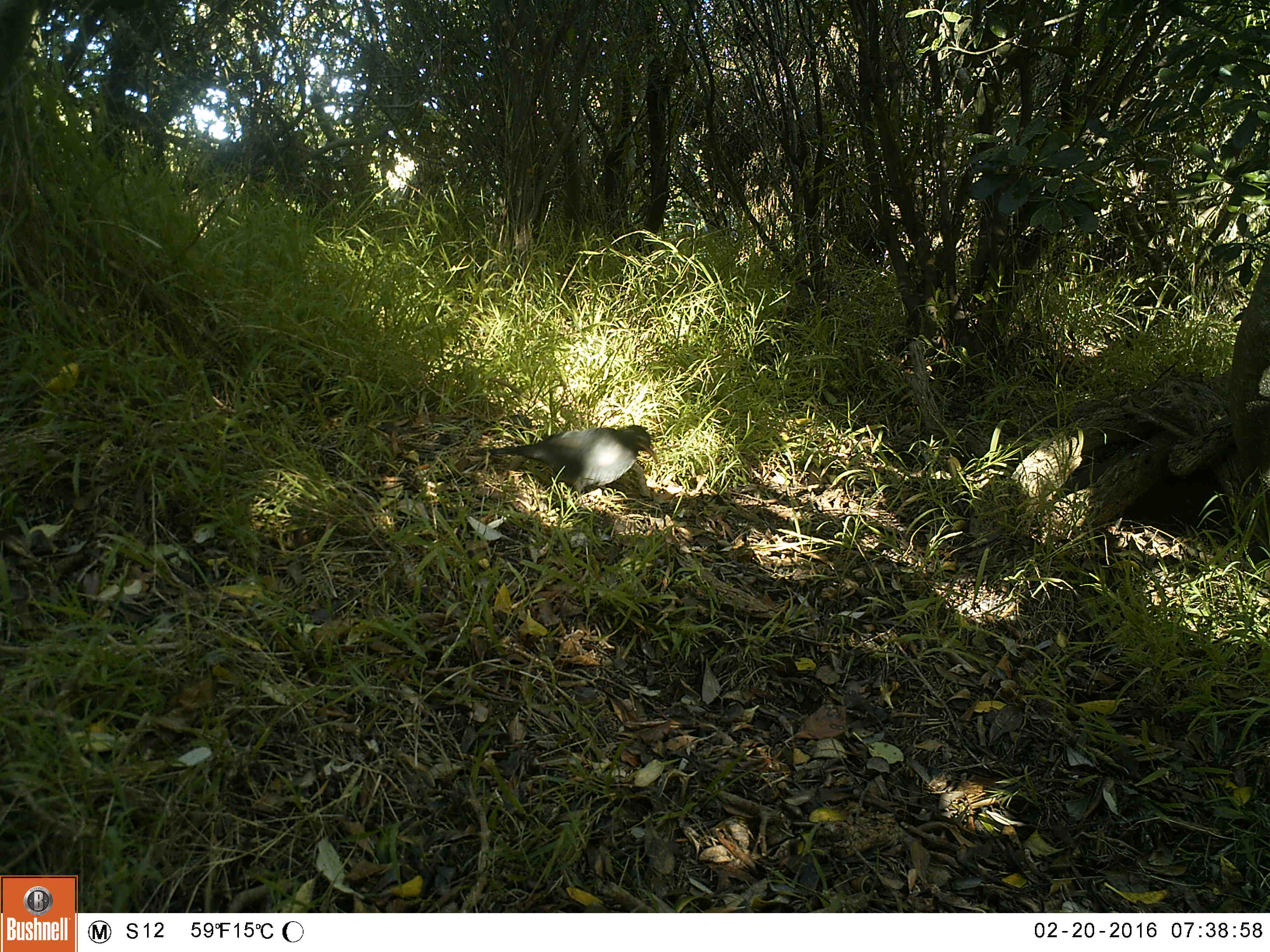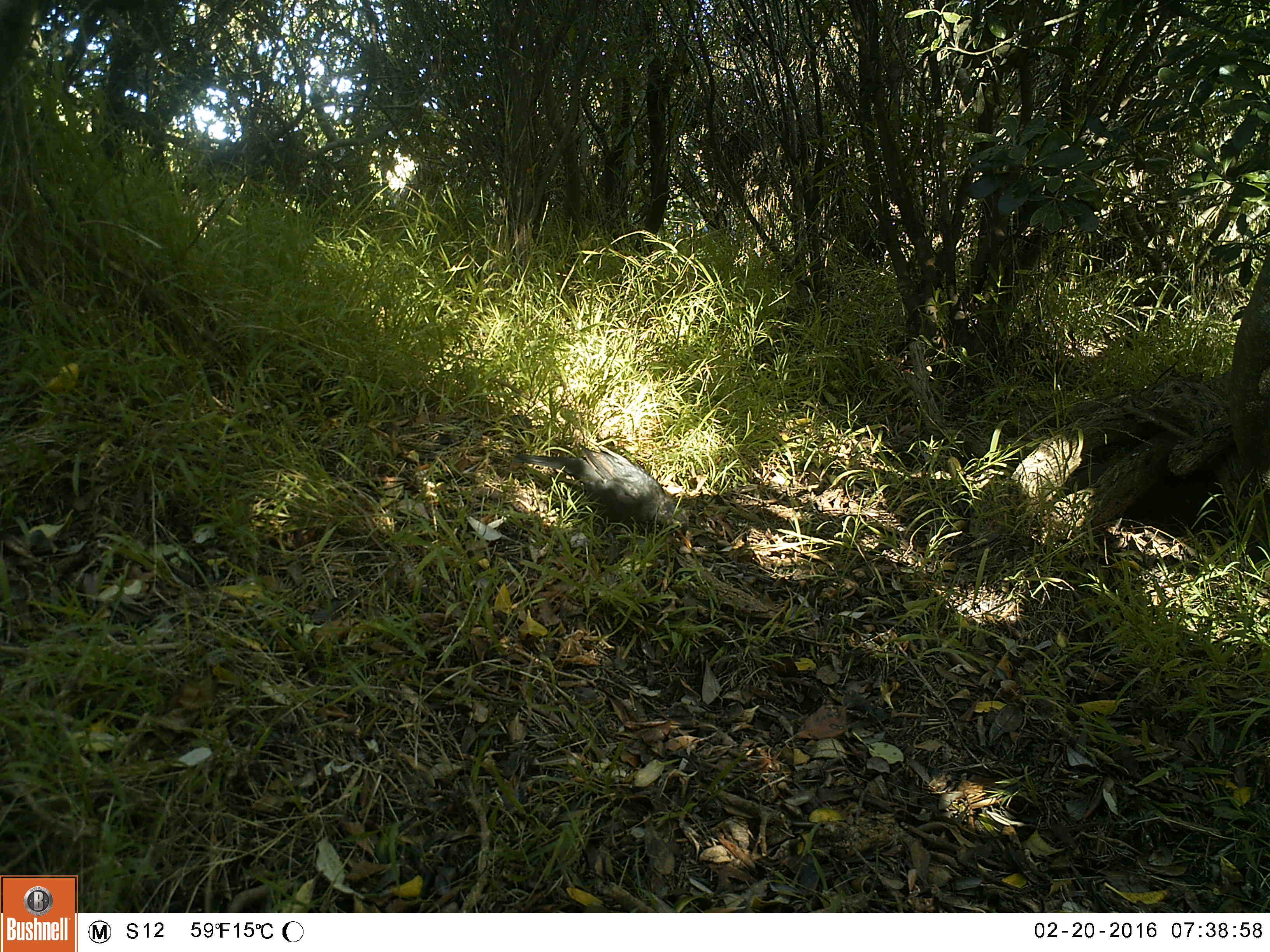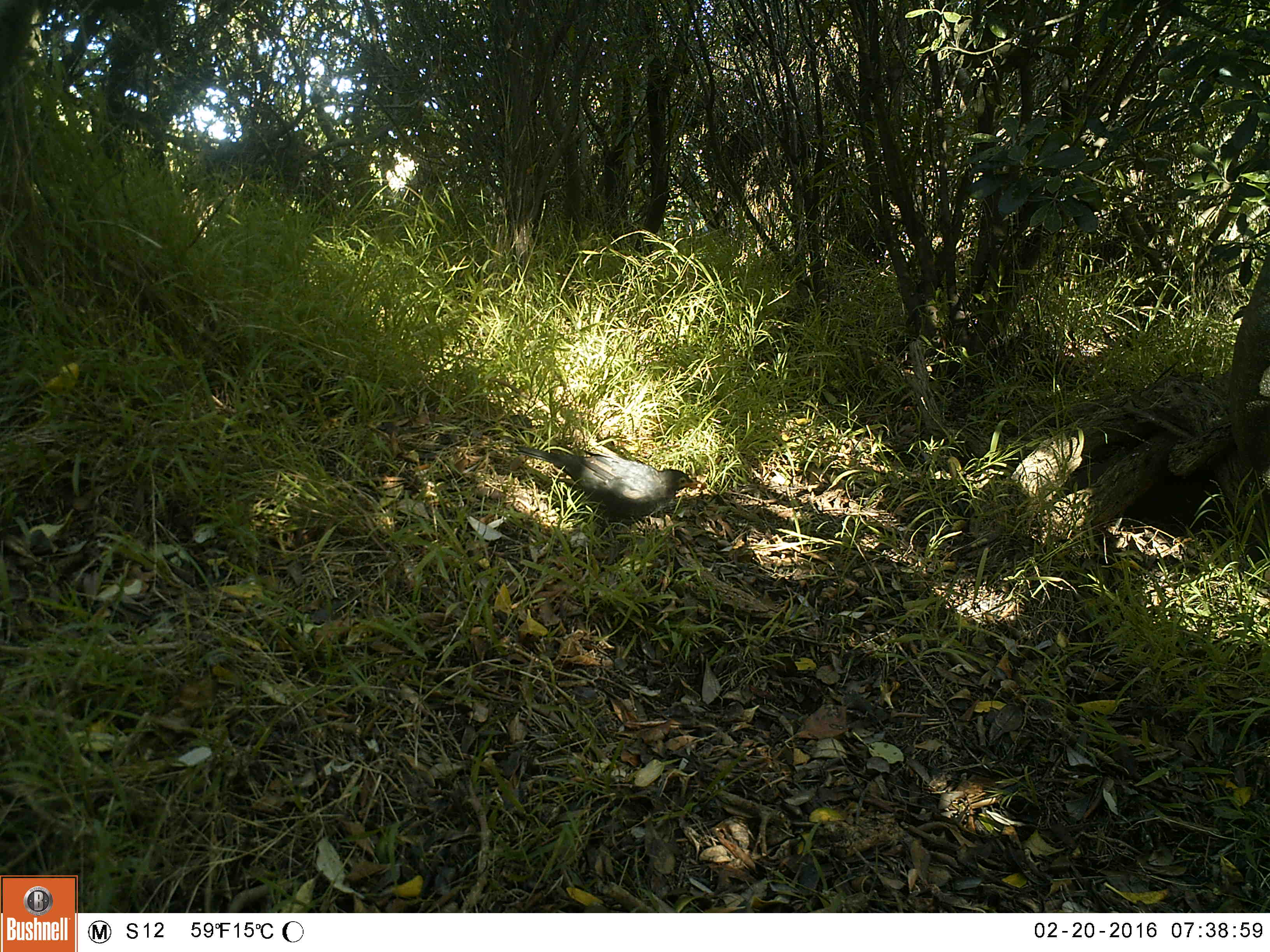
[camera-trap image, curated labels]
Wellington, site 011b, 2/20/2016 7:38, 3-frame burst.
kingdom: Animalia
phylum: Chordata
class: Aves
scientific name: Aves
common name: bird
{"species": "bird (Aves)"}